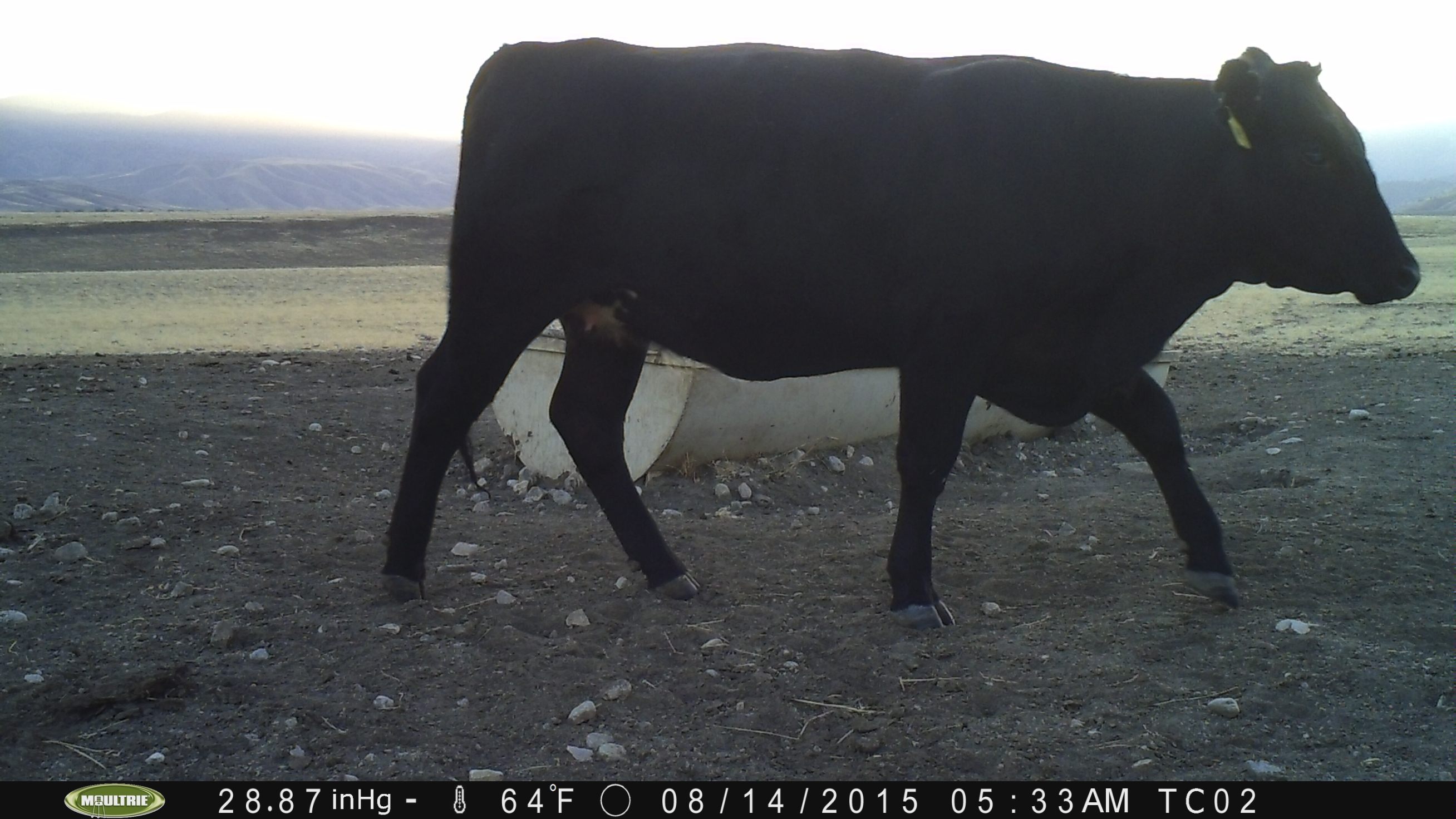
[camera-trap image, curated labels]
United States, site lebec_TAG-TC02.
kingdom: Animalia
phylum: Chordata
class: Mammalia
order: Artiodactyla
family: Bovidae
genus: Bos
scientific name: Bos taurus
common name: domestic cow